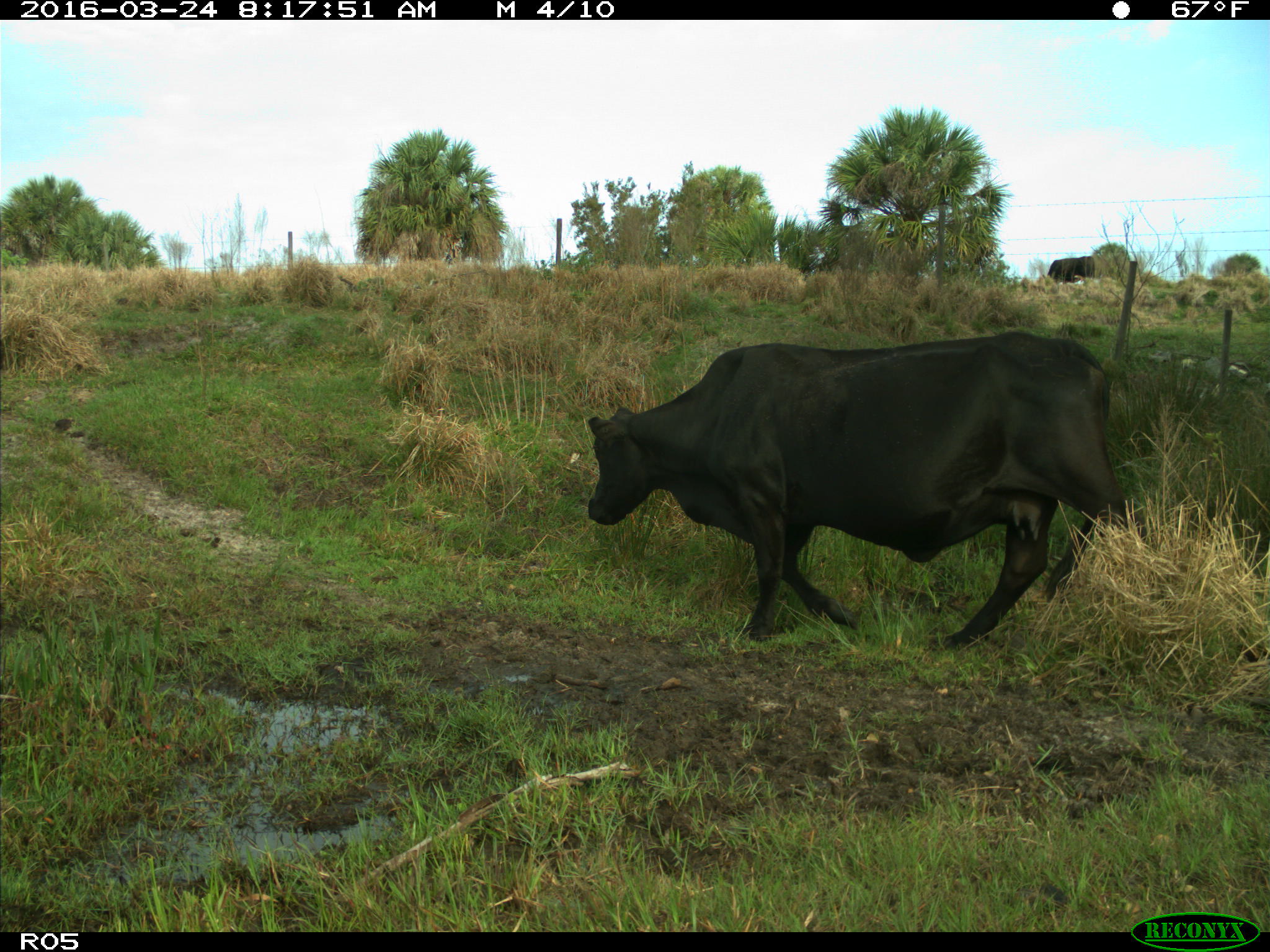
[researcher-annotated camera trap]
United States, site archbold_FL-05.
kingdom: Animalia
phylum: Chordata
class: Mammalia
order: Artiodactyla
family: Bovidae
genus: Bos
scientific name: Bos taurus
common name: domestic cow